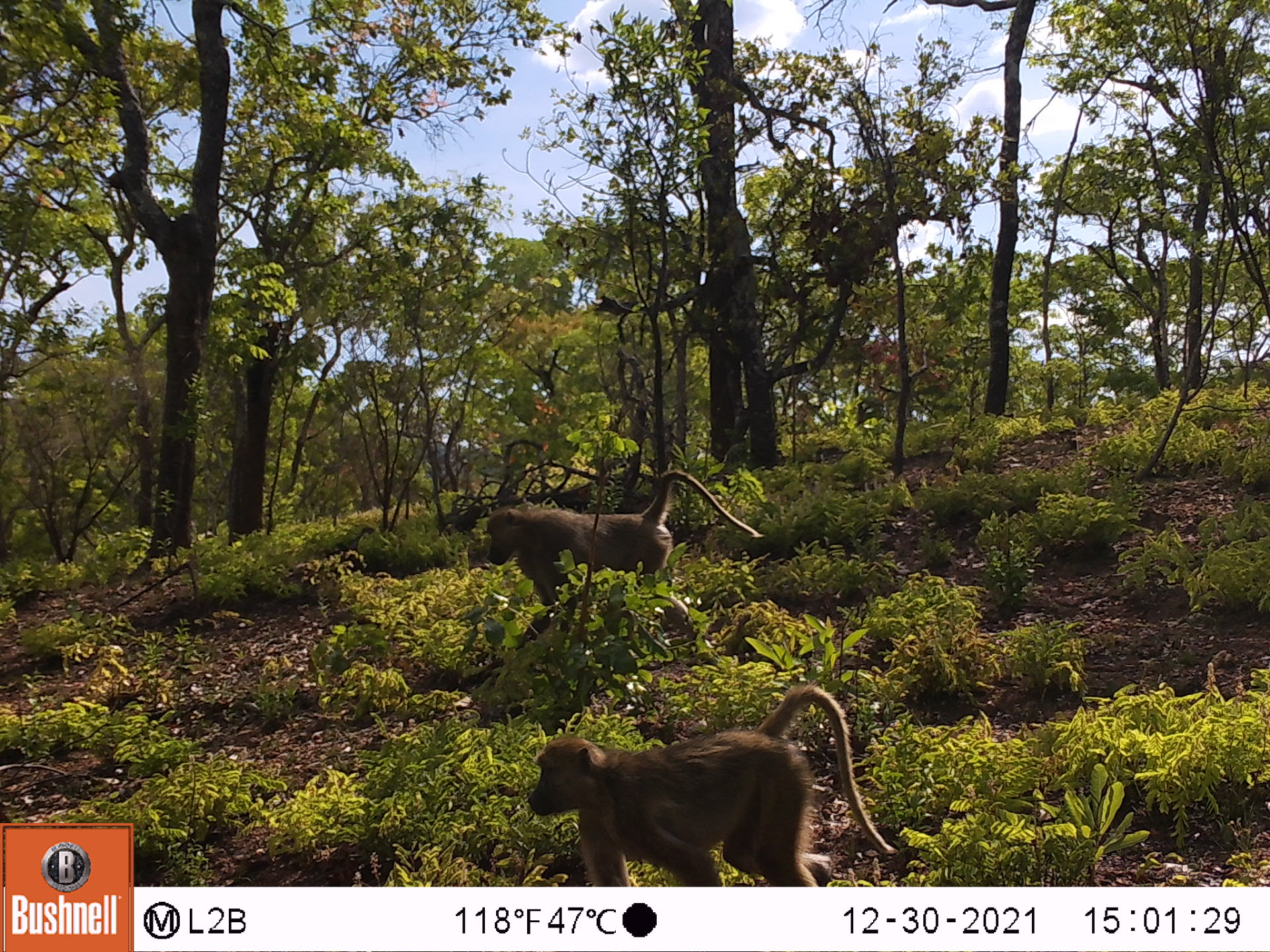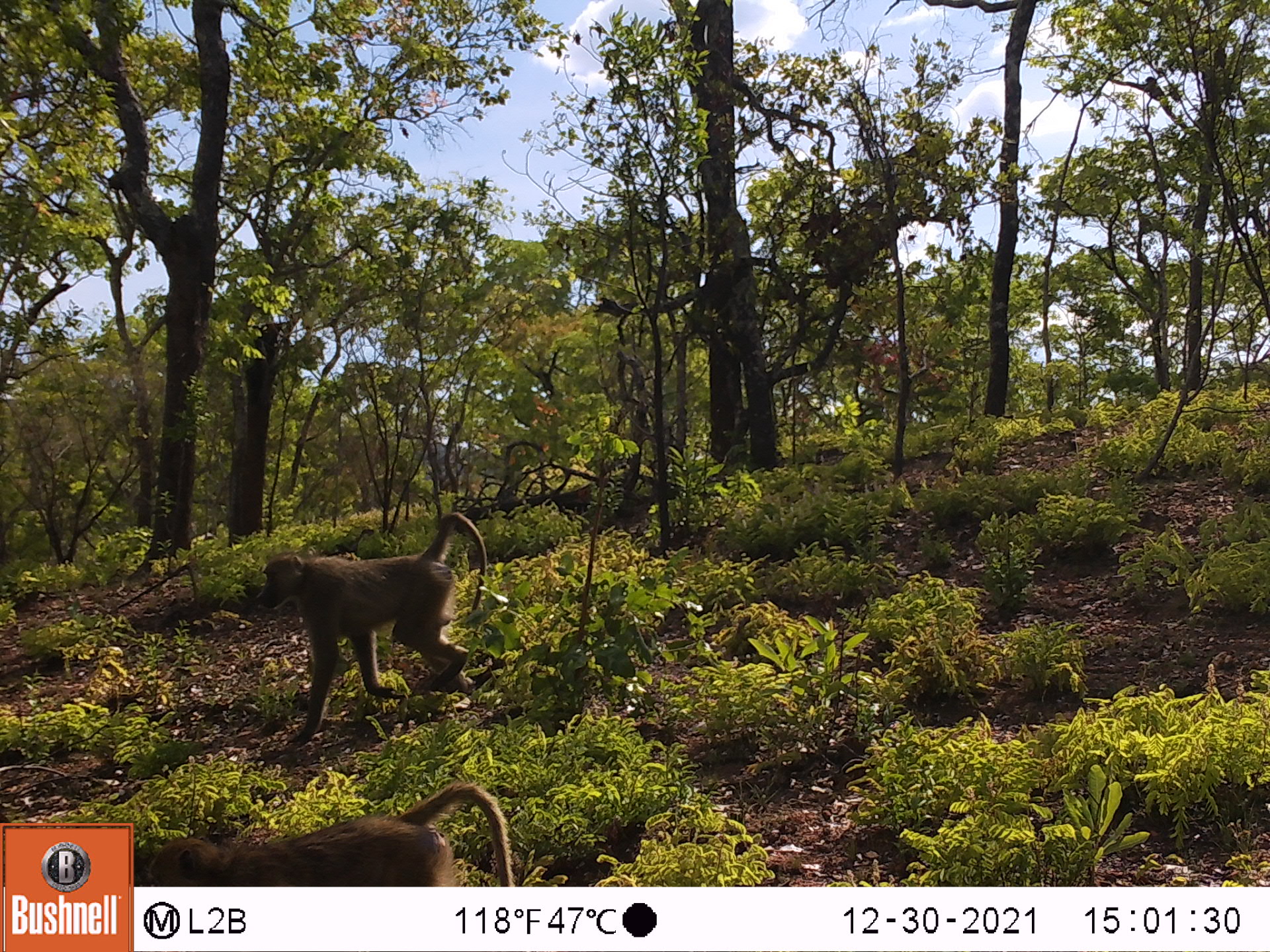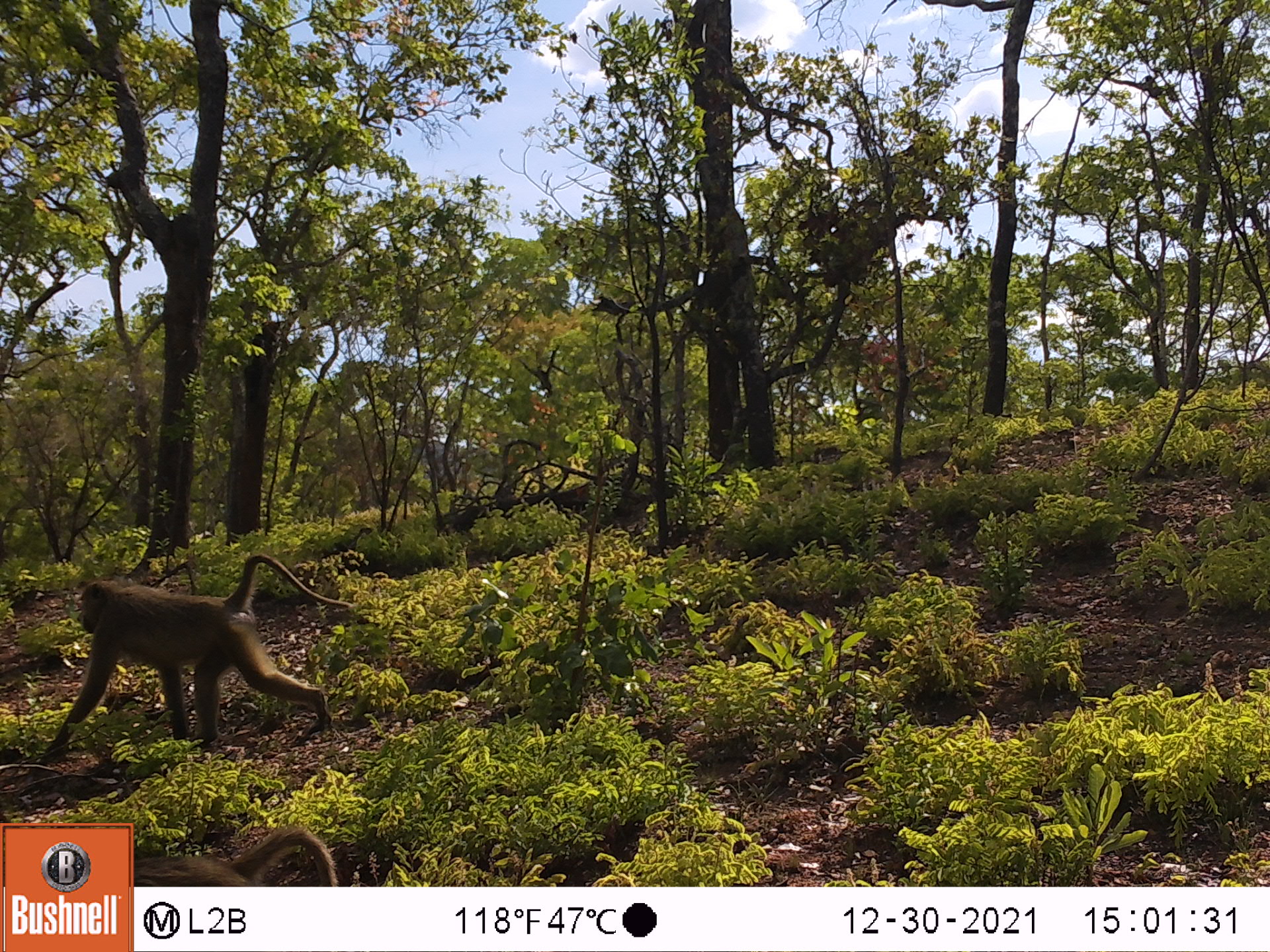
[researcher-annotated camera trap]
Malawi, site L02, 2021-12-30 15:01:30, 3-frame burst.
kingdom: Animalia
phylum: Chordata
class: Mammalia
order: Primates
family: Cercopithecidae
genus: Papio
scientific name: Papio cynocephalus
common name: yellow baboon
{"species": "yellow baboon (Papio cynocephalus)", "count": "2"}